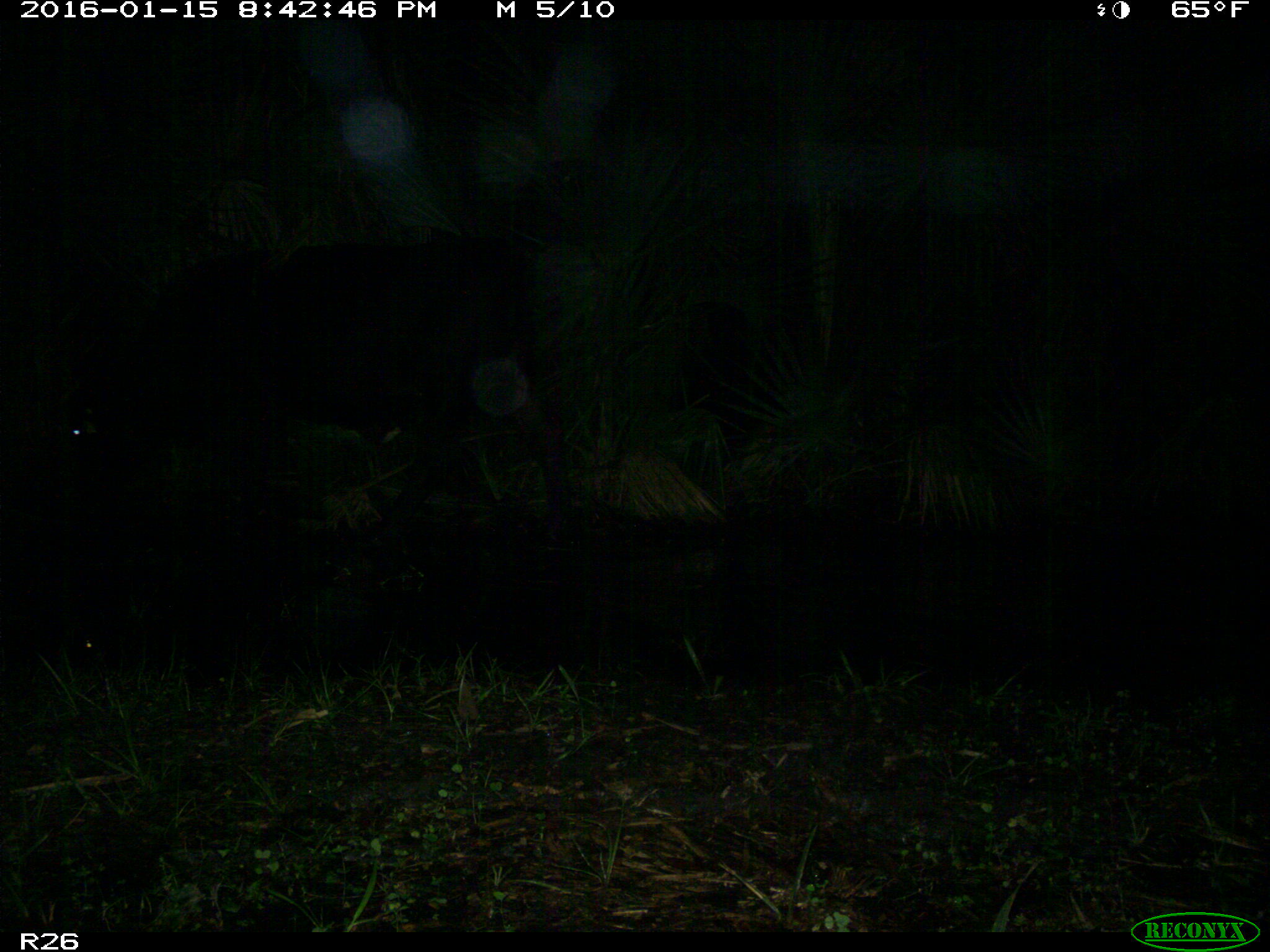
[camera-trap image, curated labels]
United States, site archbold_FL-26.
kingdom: Animalia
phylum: Chordata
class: Mammalia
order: Artiodactyla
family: Bovidae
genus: Bos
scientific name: Bos taurus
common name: domestic cow